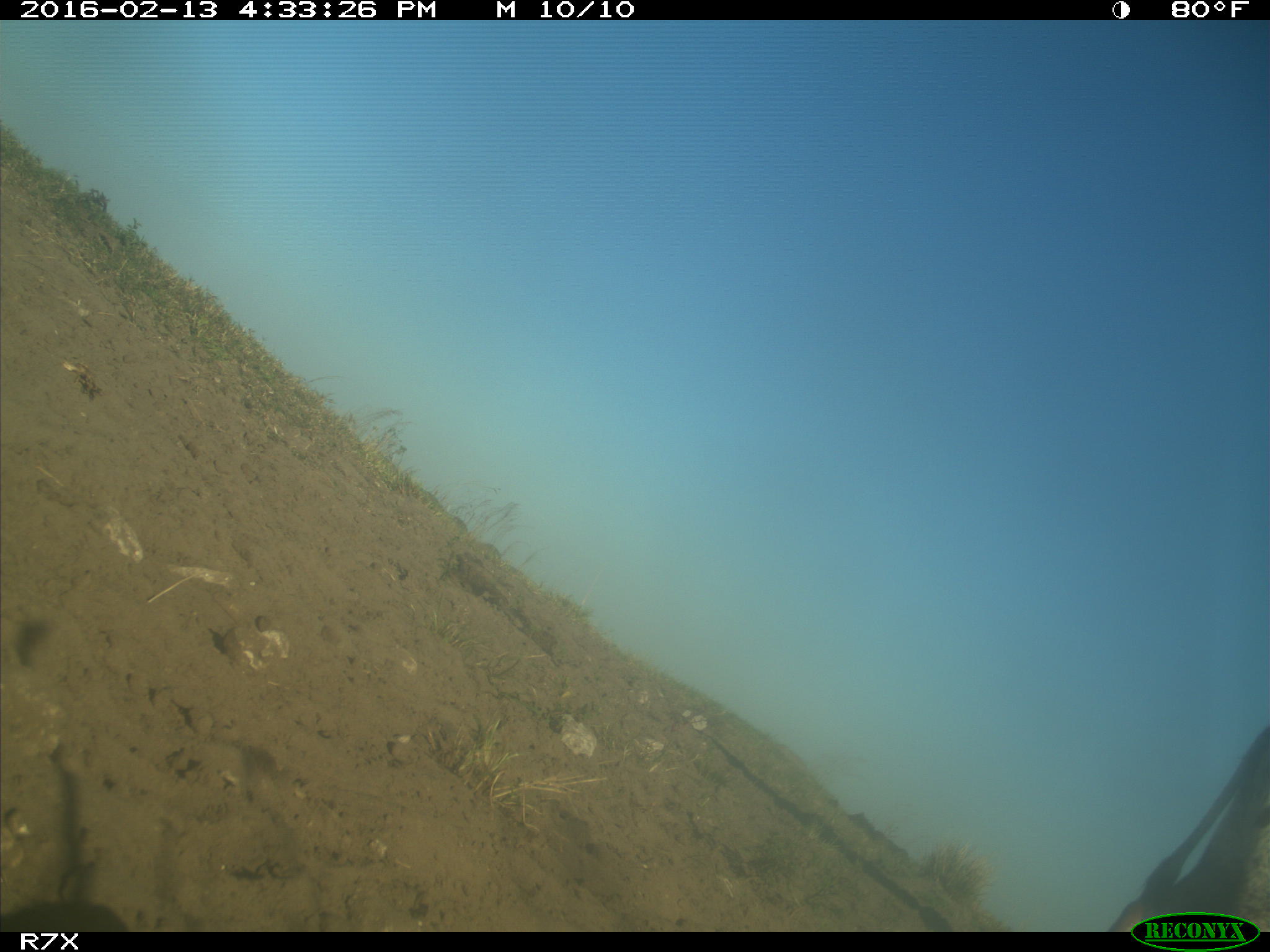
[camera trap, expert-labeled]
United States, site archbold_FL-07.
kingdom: Animalia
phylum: Chordata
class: Mammalia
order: Artiodactyla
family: Bovidae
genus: Bos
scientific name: Bos taurus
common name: domestic cow